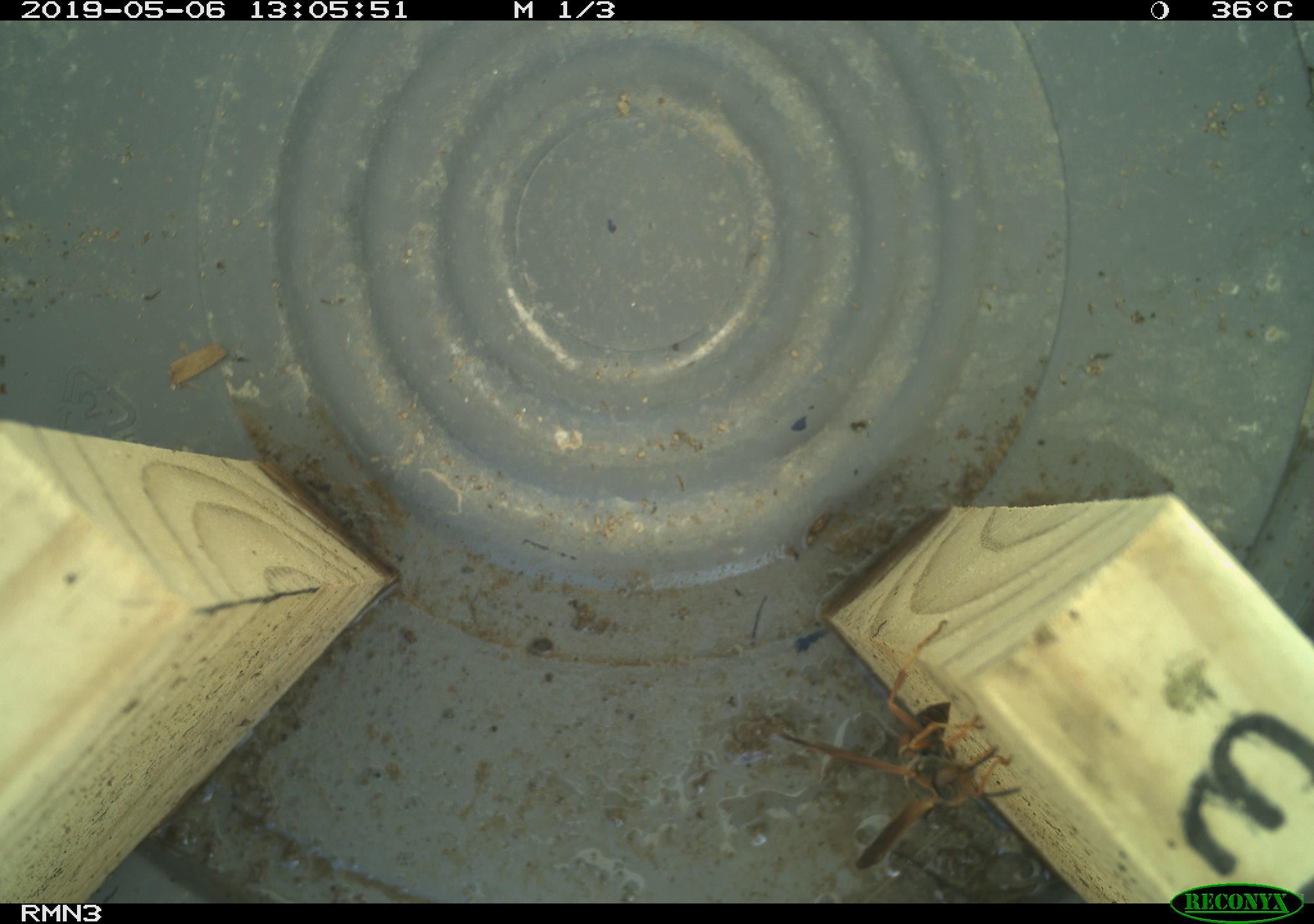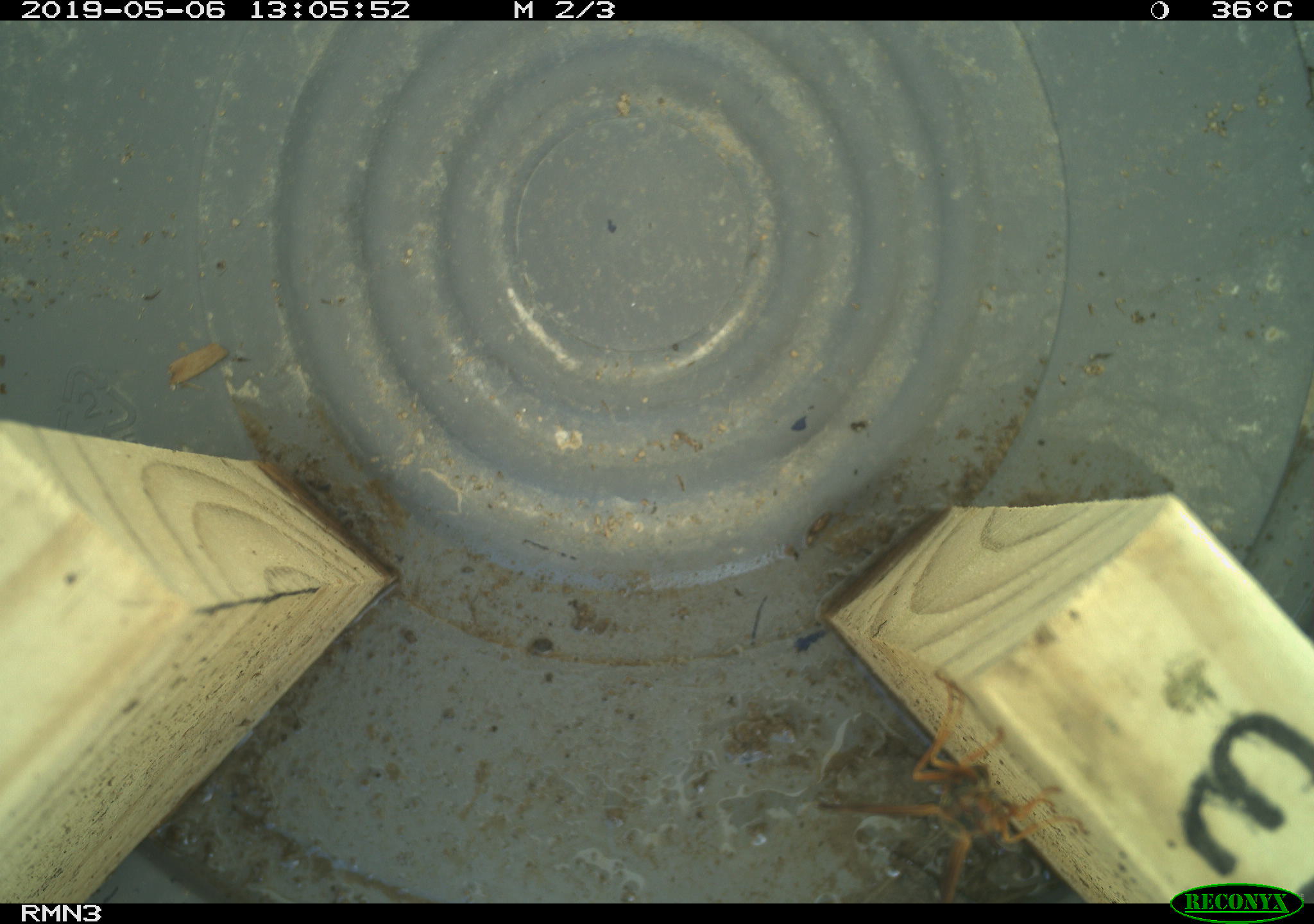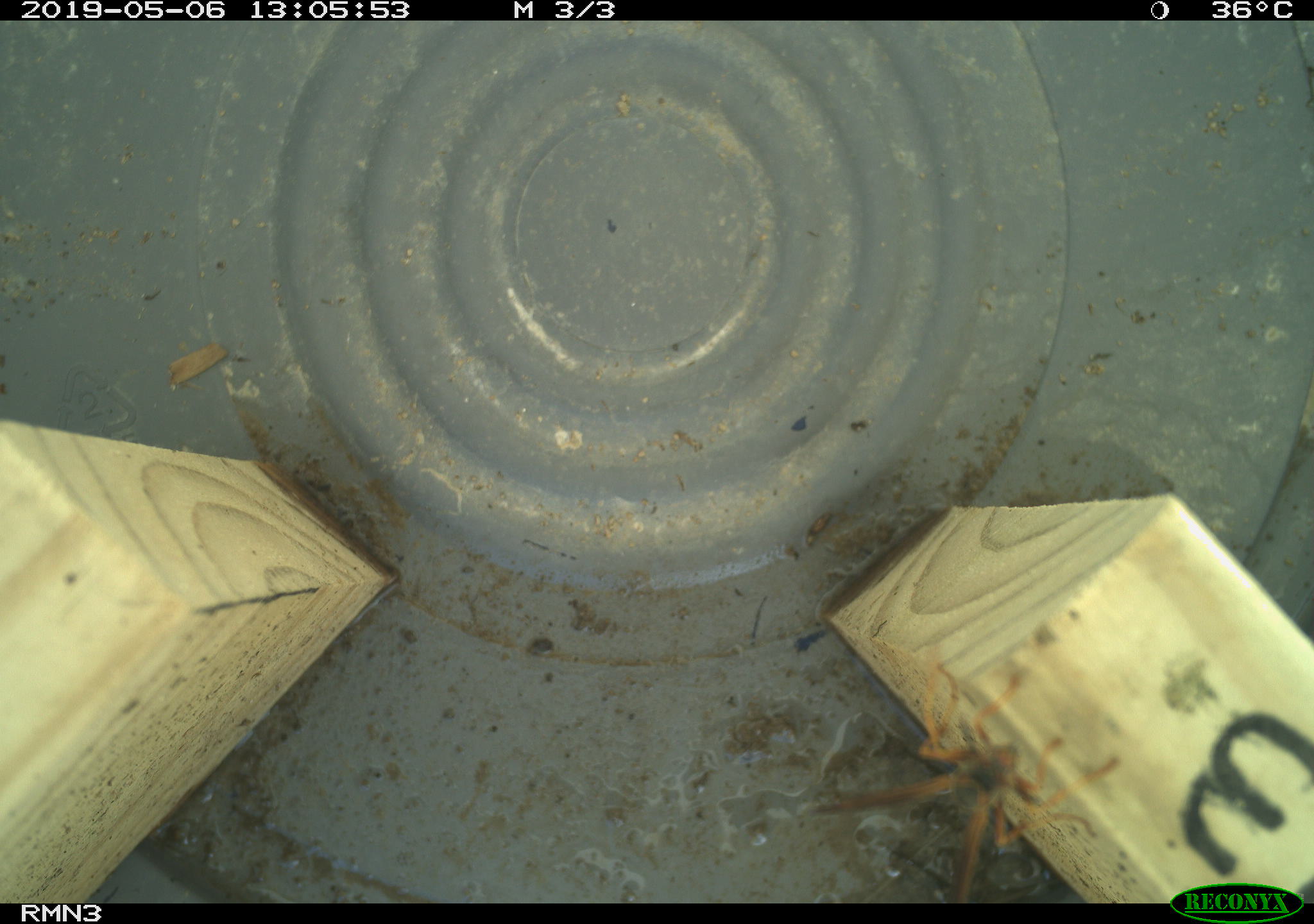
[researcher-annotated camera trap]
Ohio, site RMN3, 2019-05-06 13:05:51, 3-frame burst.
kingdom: Animalia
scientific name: Animalia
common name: animal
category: invertebrate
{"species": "invertebrate (animal) (Animalia)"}